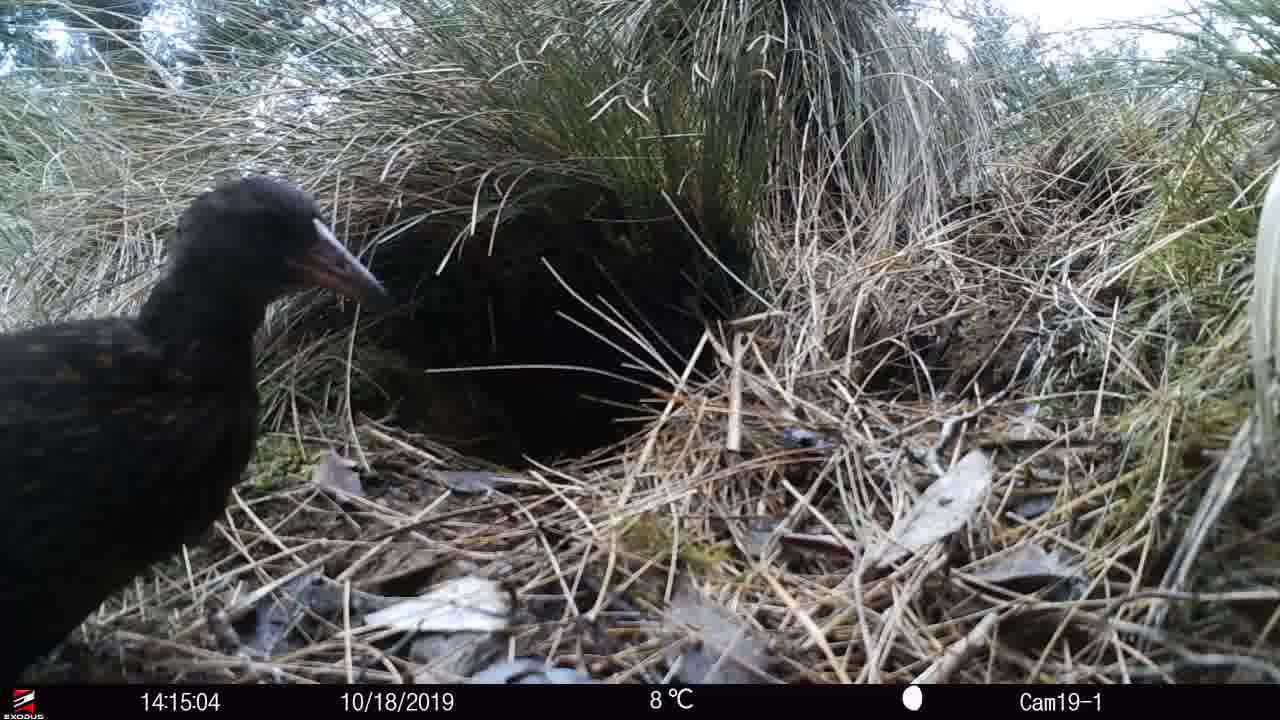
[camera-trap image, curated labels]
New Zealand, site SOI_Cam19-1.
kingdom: Animalia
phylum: Chordata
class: Aves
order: Gruiformes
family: Rallidae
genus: Gallirallus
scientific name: Gallirallus australis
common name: weka